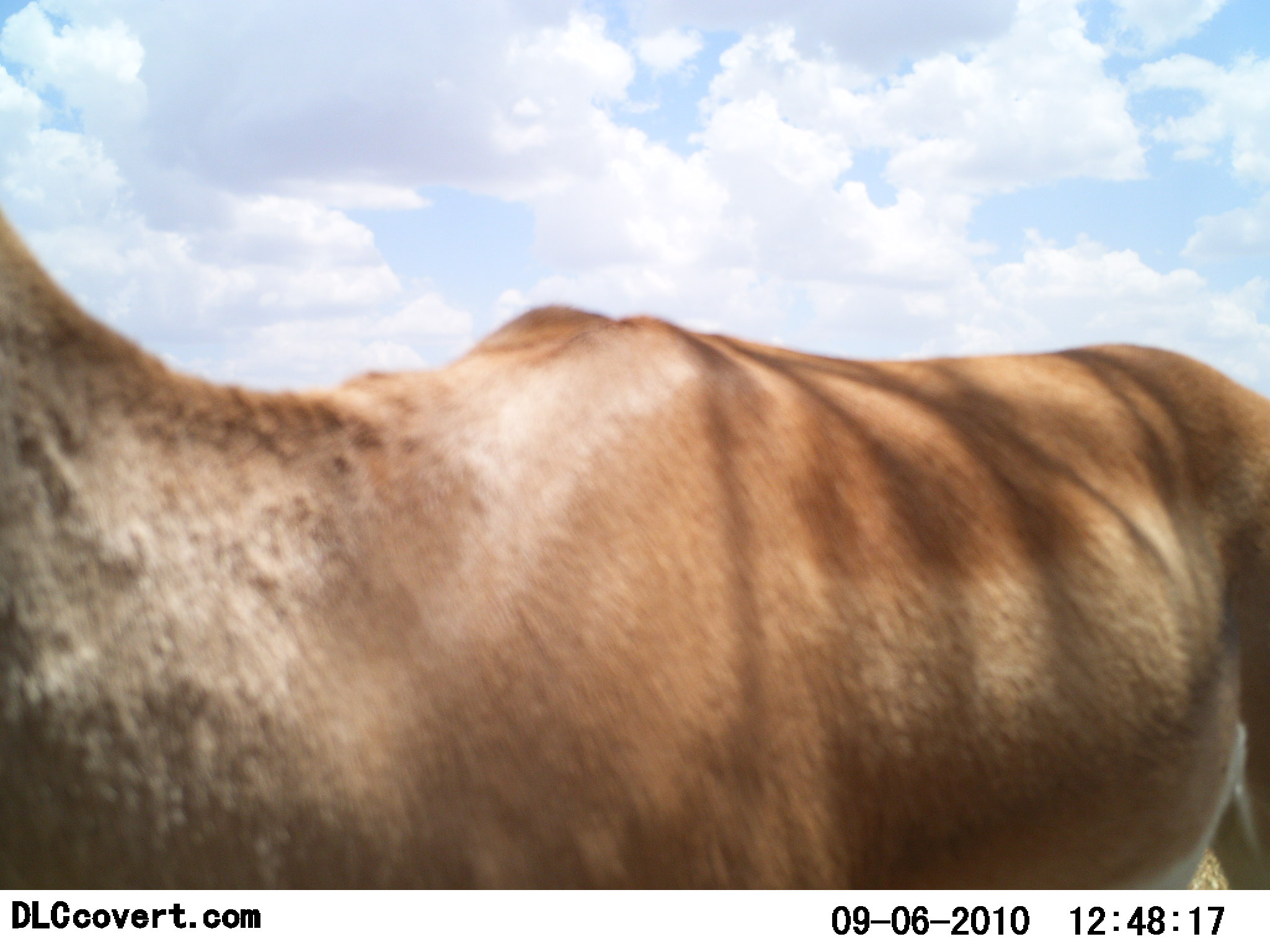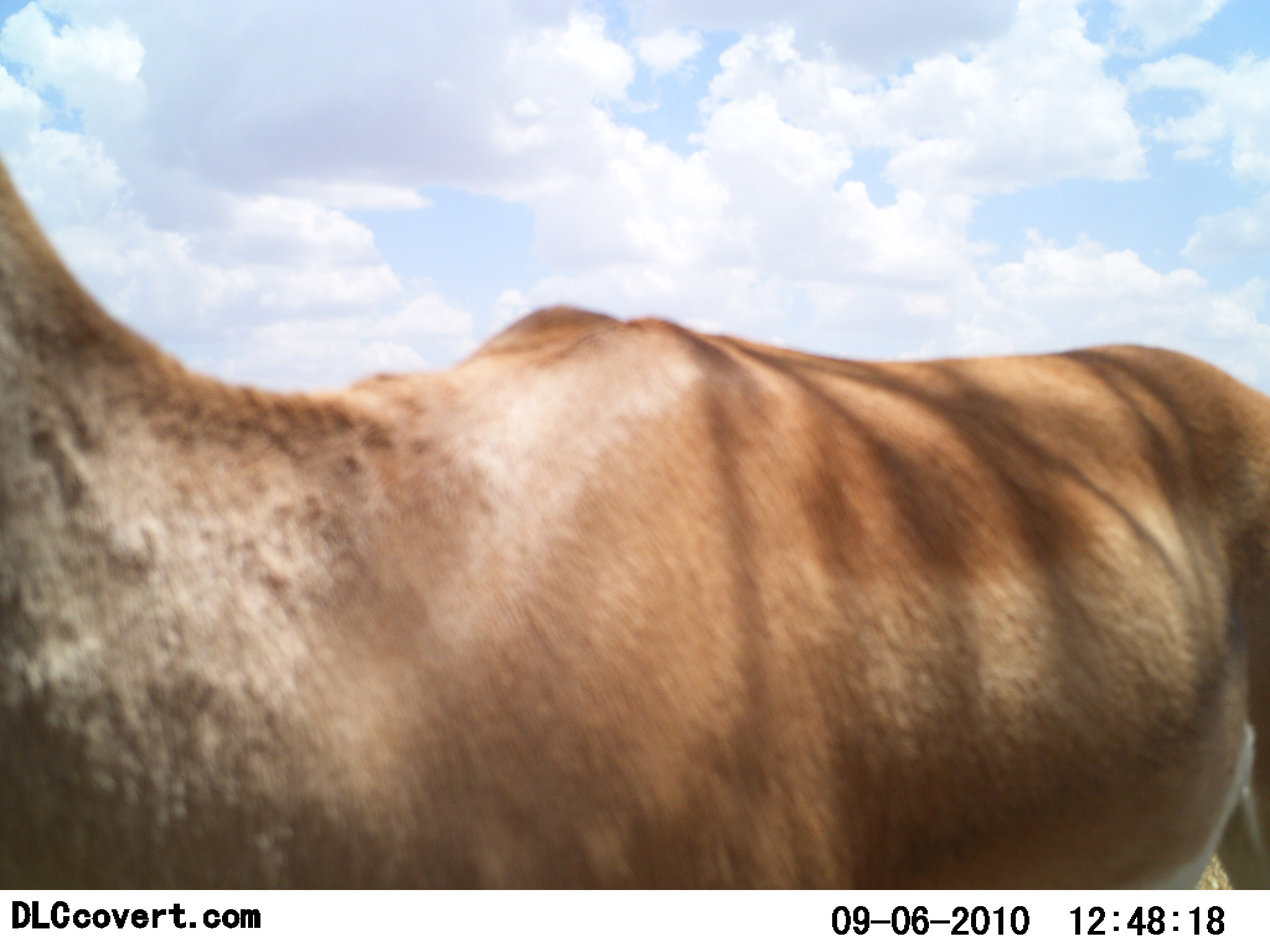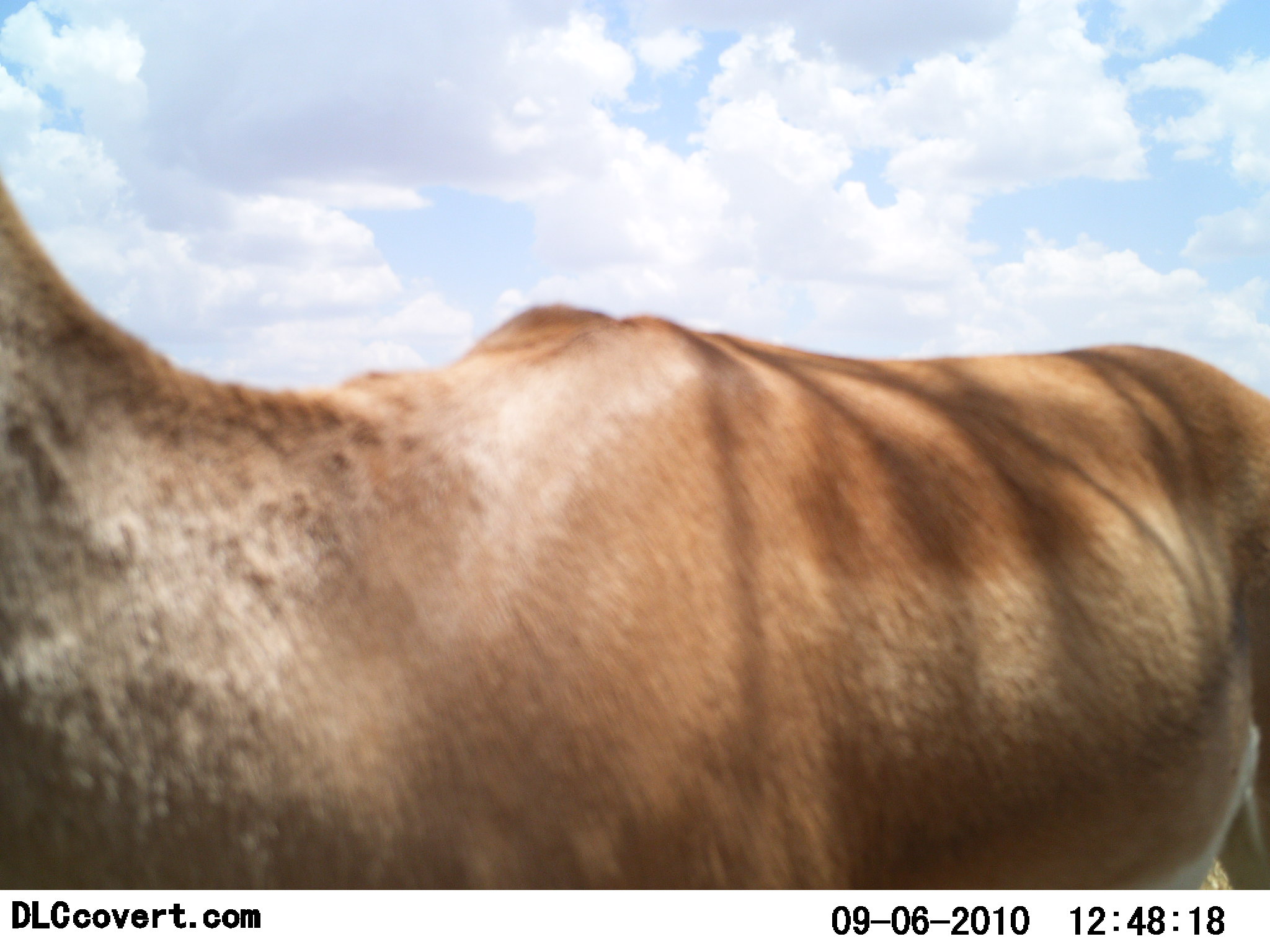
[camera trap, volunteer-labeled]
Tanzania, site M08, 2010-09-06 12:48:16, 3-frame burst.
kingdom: Animalia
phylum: Chordata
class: Mammalia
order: Artiodactyla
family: Bovidae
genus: Nanger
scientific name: Nanger granti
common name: grant's gazelle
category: gazellegrants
Gazellegrants (grant's gazelle) (Nanger granti), count 1. Behavior (volunteer vote fractions): standing 92%, resting 0%, moving 8%, interacting 0%. Young present (vote fraction): 0%. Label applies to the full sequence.